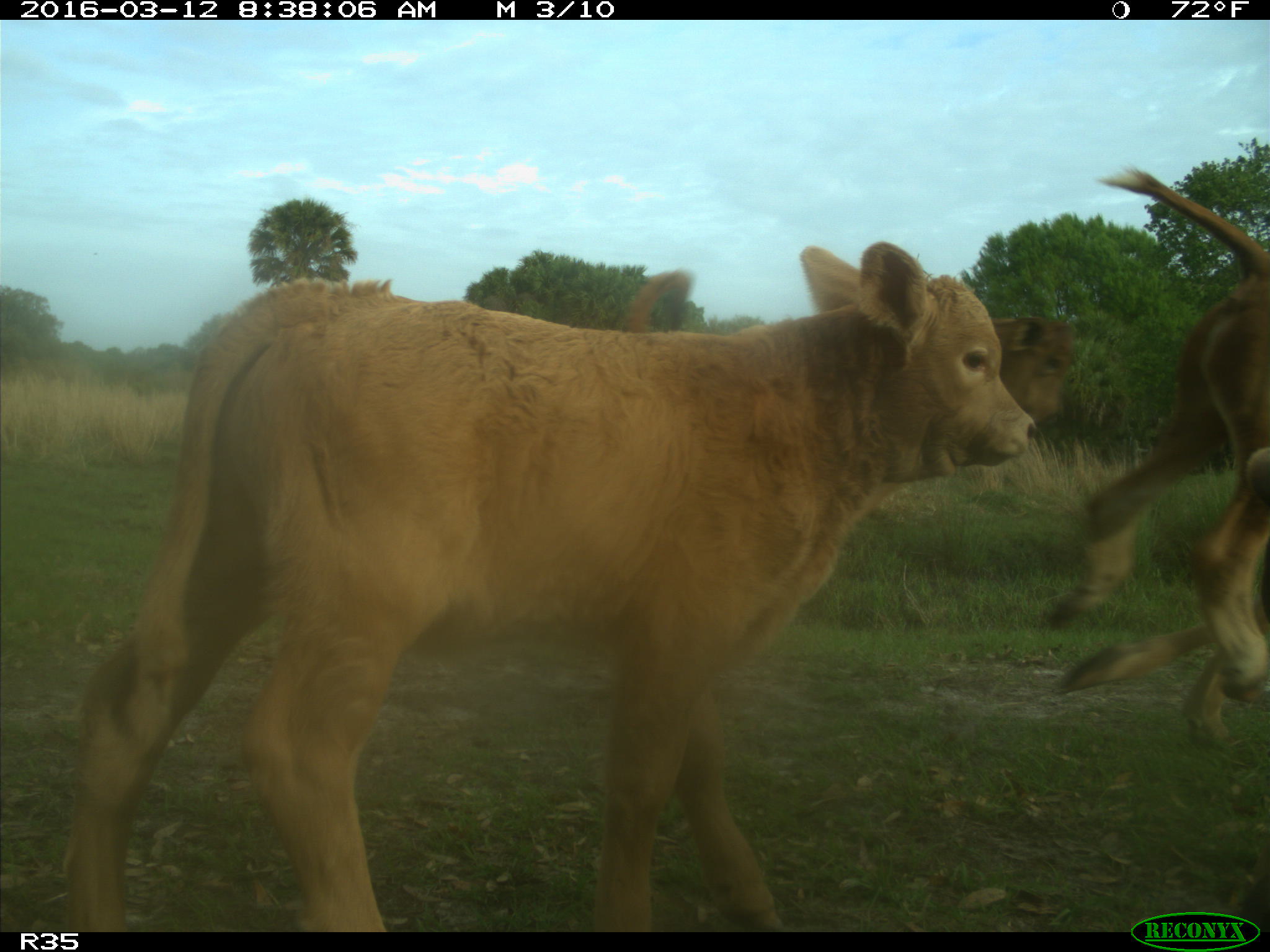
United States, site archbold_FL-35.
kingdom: Animalia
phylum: Chordata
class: Mammalia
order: Artiodactyla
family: Bovidae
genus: Bos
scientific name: Bos taurus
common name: domestic cow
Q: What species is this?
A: Bos taurus (domestic cow).